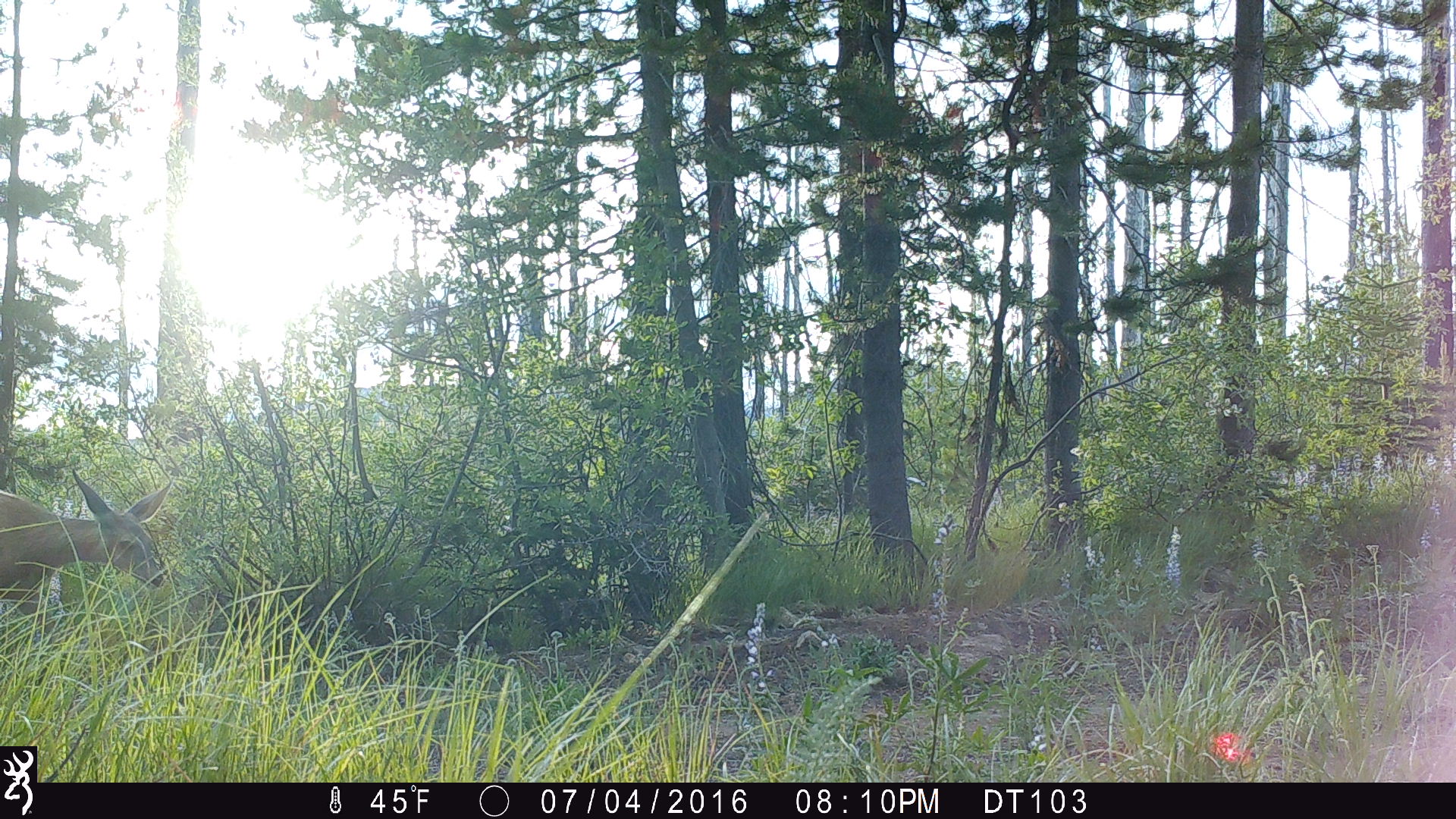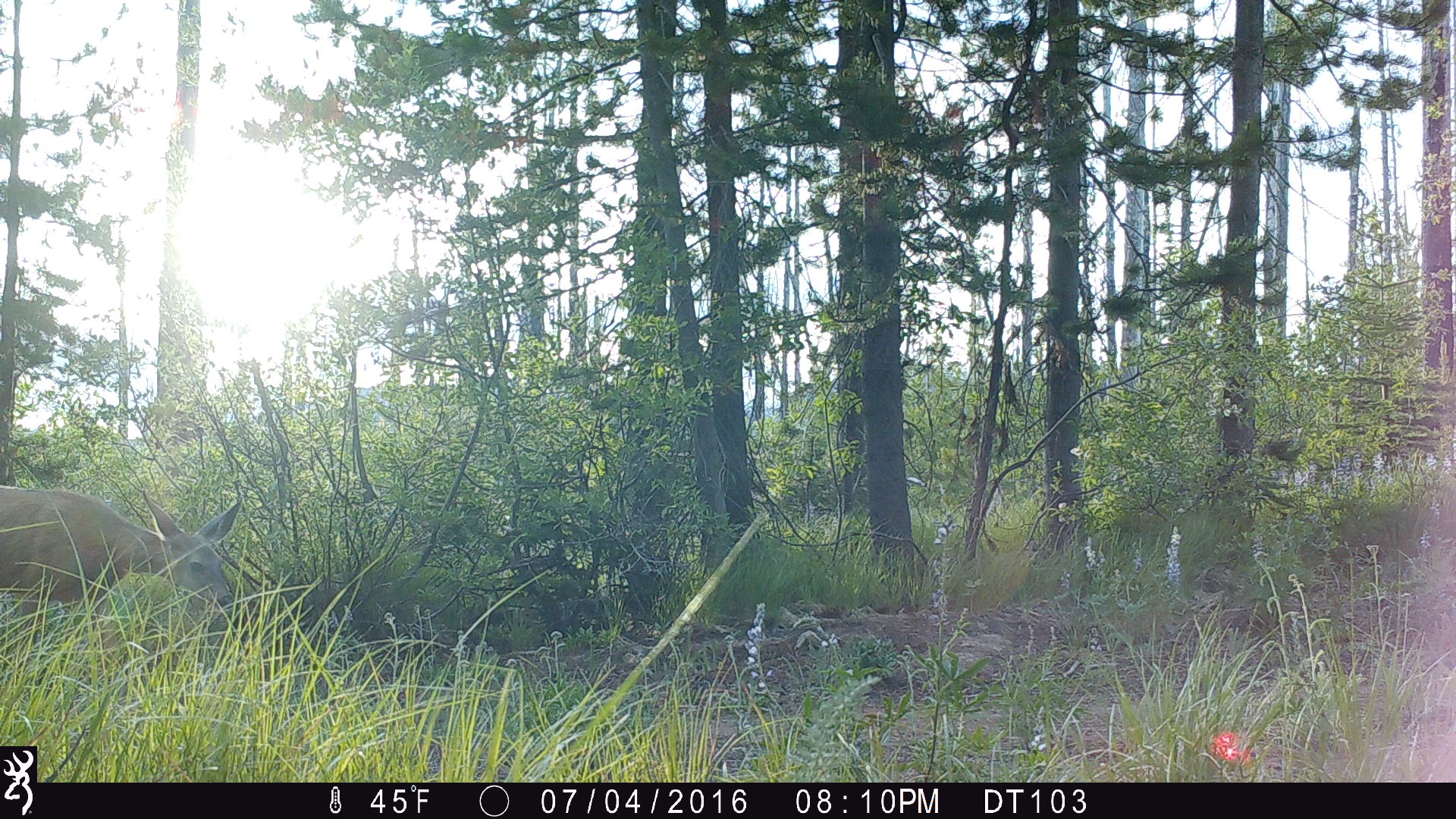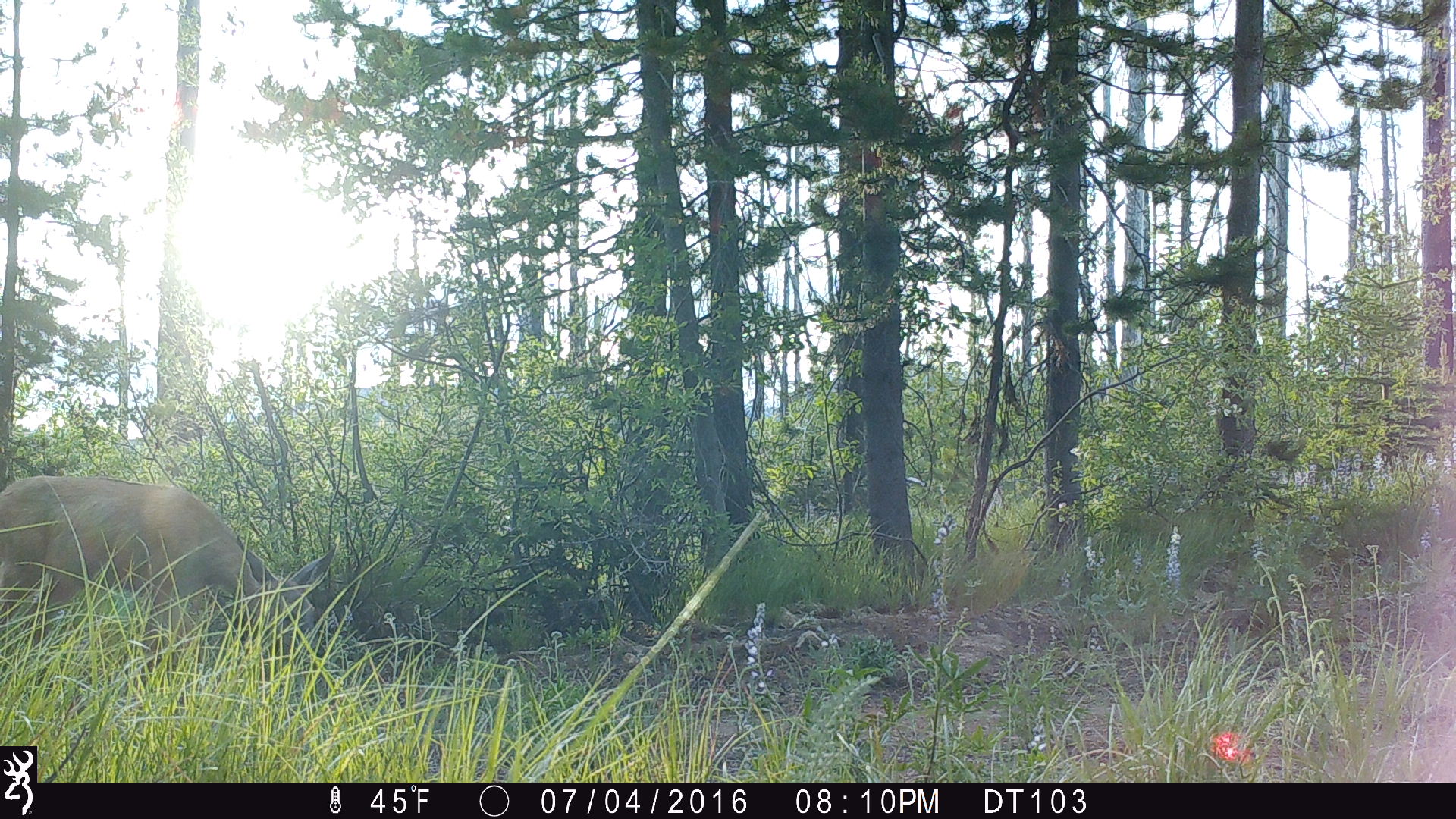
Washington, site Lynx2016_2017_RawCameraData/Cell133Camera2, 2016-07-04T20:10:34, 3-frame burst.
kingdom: Animalia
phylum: Chordata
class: Mammalia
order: Artiodactyla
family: Cervidae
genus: Odocoileus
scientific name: Odocoileus hemionus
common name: mule deer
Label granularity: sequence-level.